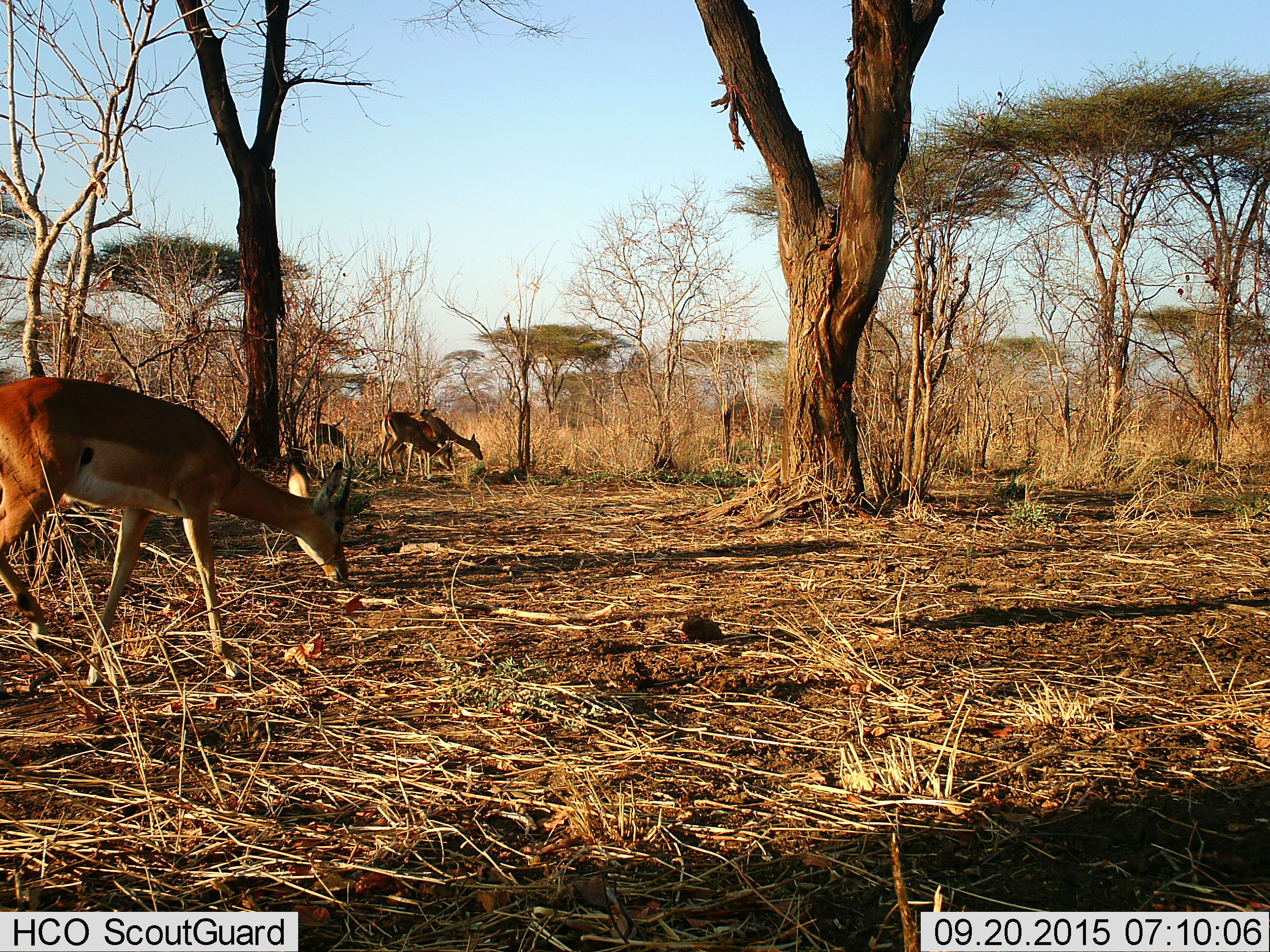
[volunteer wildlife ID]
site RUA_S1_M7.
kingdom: Animalia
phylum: Chordata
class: Mammalia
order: Artiodactyla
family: Bovidae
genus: Aepyceros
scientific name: Aepyceros melampus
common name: impala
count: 5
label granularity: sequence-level